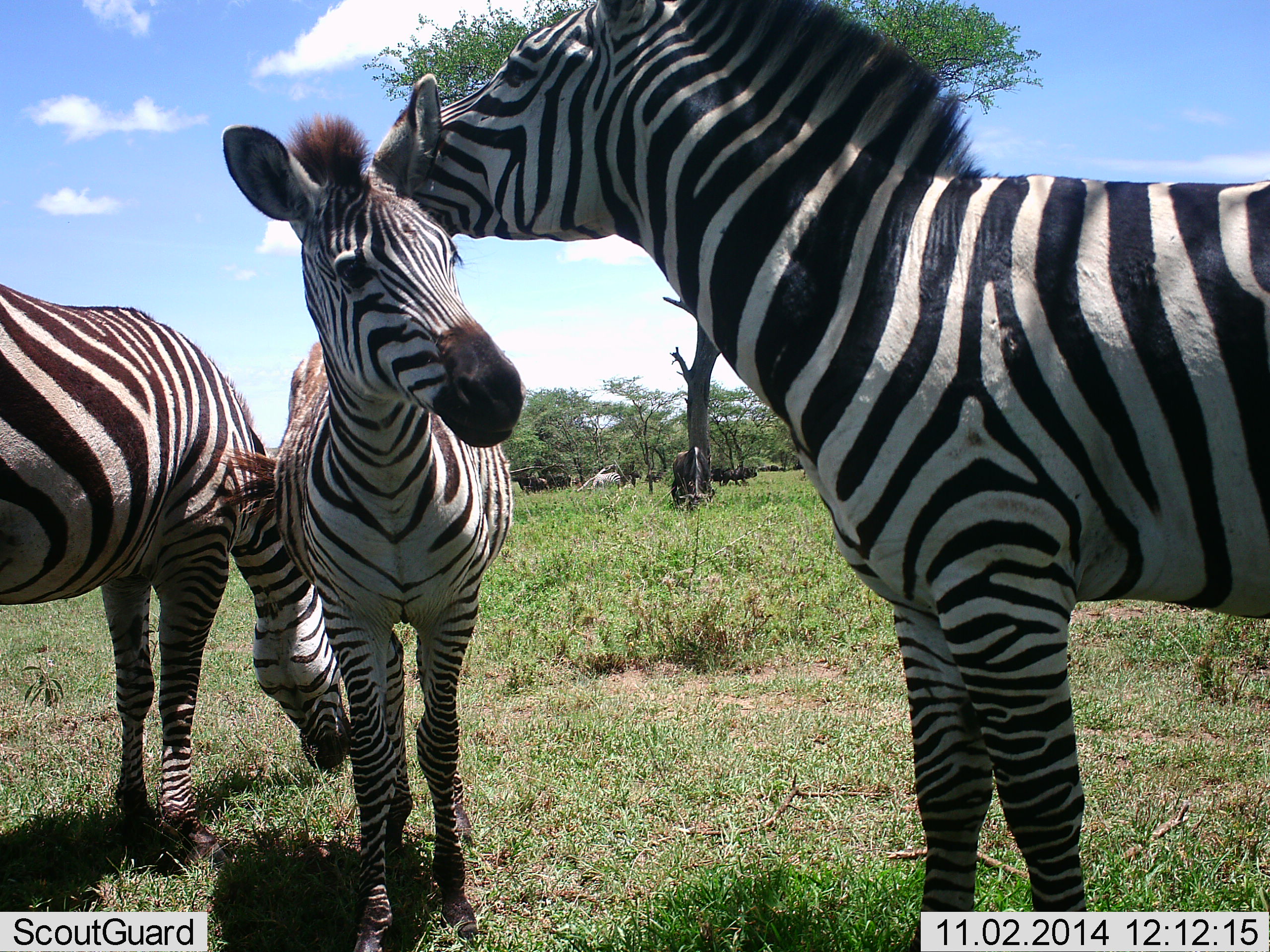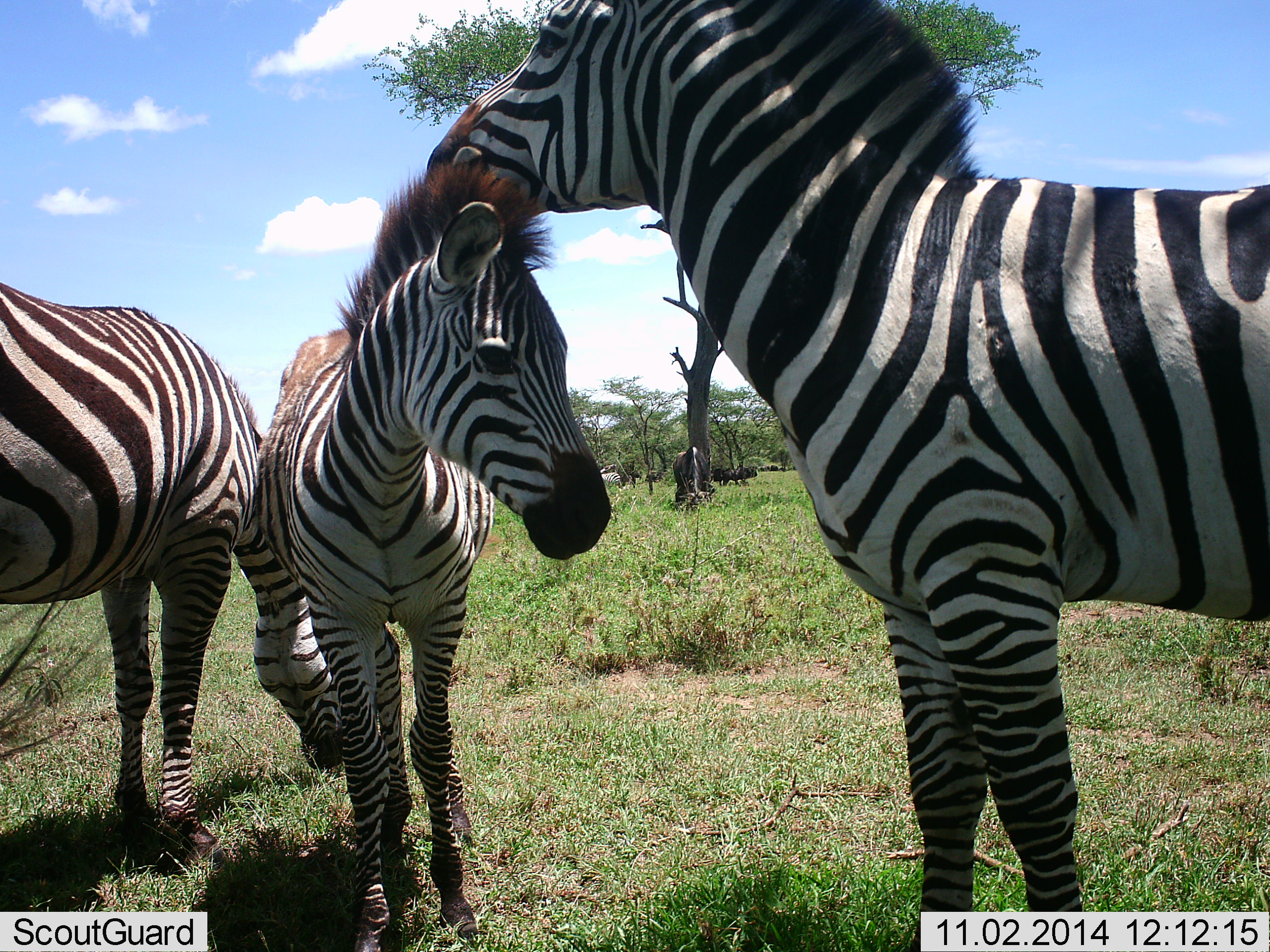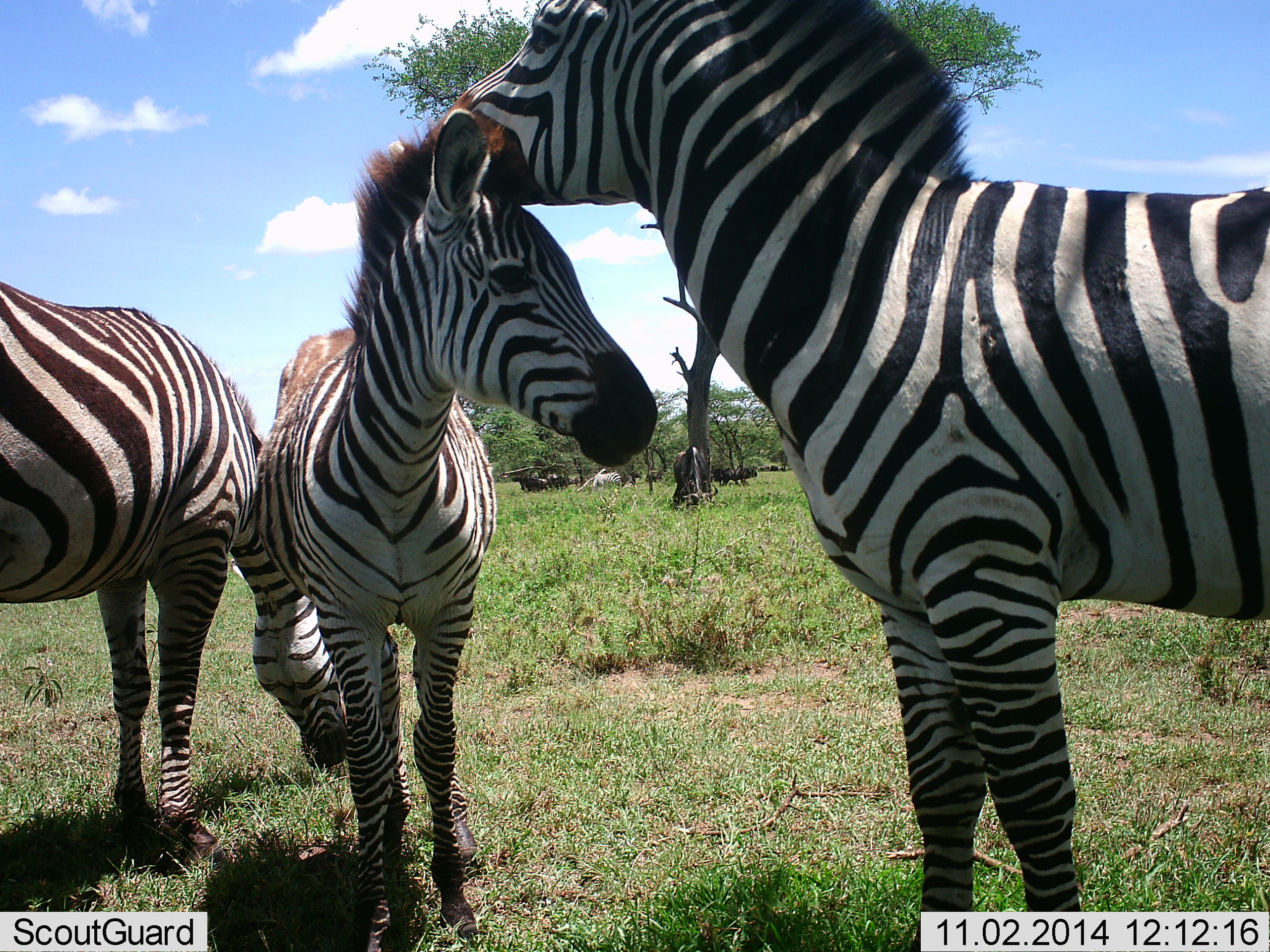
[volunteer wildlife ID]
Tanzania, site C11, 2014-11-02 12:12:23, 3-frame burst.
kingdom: Animalia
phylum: Chordata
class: Mammalia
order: Perissodactyla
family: Equidae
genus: Equus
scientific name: Equus quagga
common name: plains zebra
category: zebra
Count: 3.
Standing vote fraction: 88%.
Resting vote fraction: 0%.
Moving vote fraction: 0%.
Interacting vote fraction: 71%.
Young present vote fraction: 53%.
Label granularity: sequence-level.